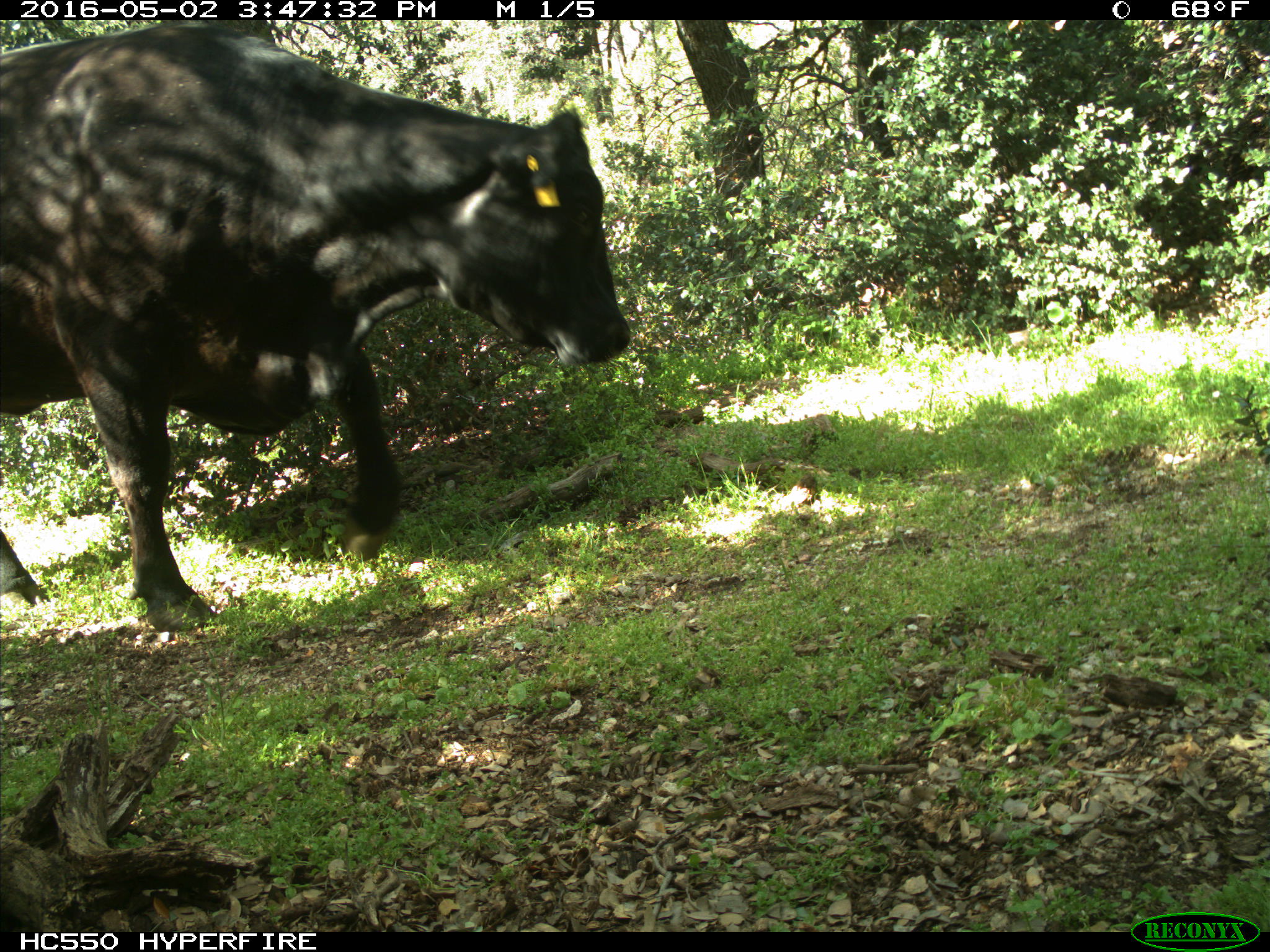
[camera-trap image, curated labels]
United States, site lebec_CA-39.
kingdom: Animalia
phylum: Chordata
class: Mammalia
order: Artiodactyla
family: Bovidae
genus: Bos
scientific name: Bos taurus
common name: domestic cow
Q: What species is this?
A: Bos taurus (domestic cow).